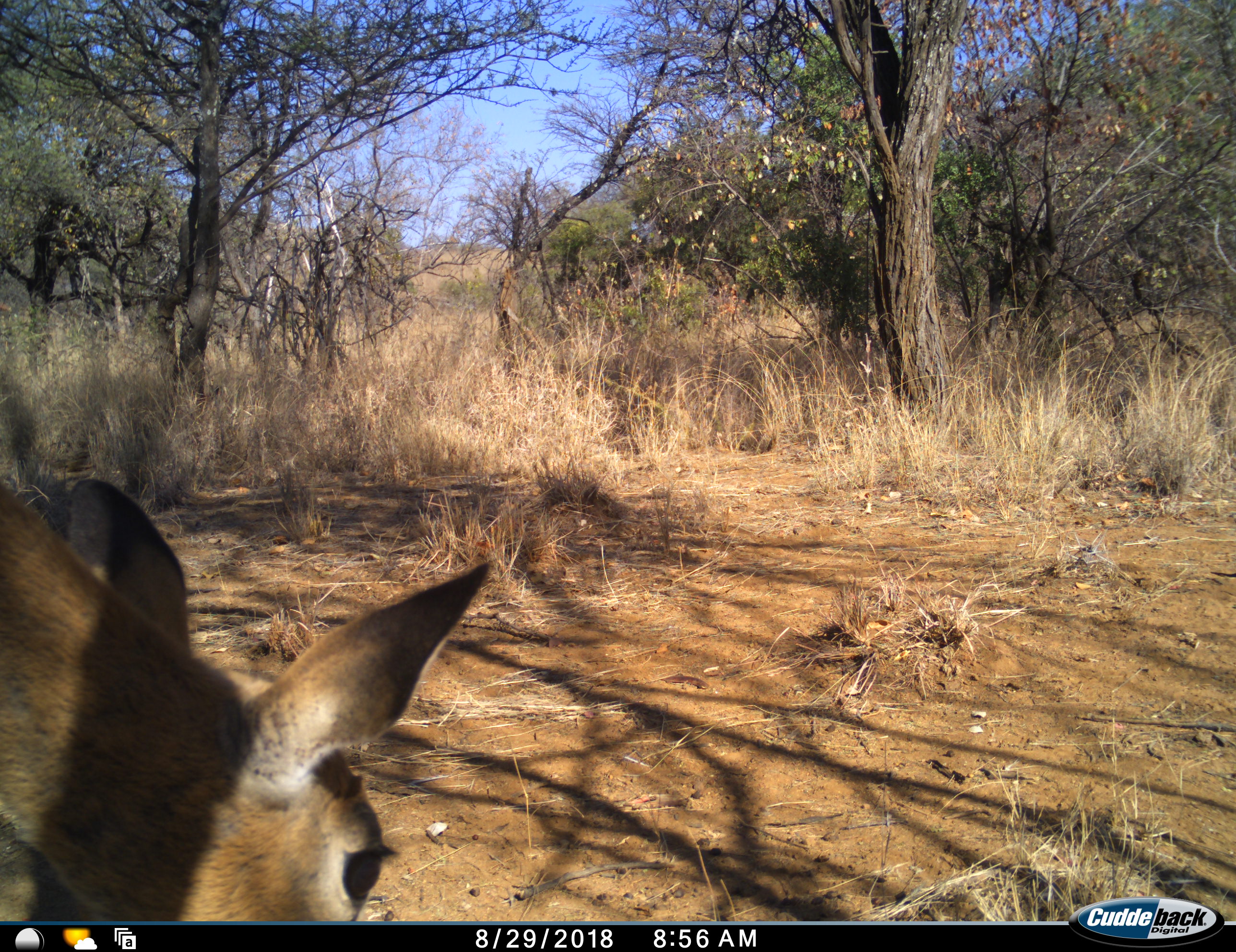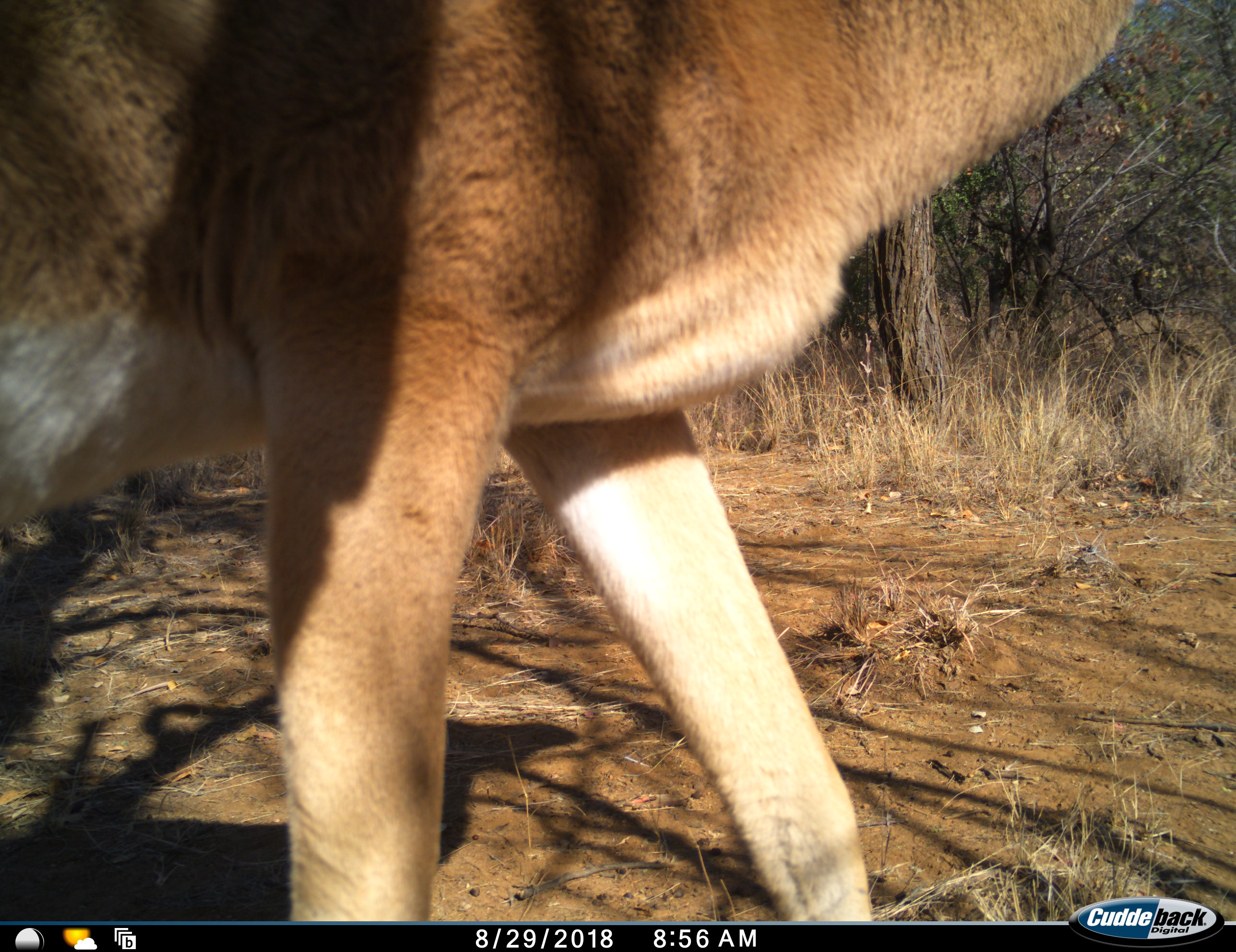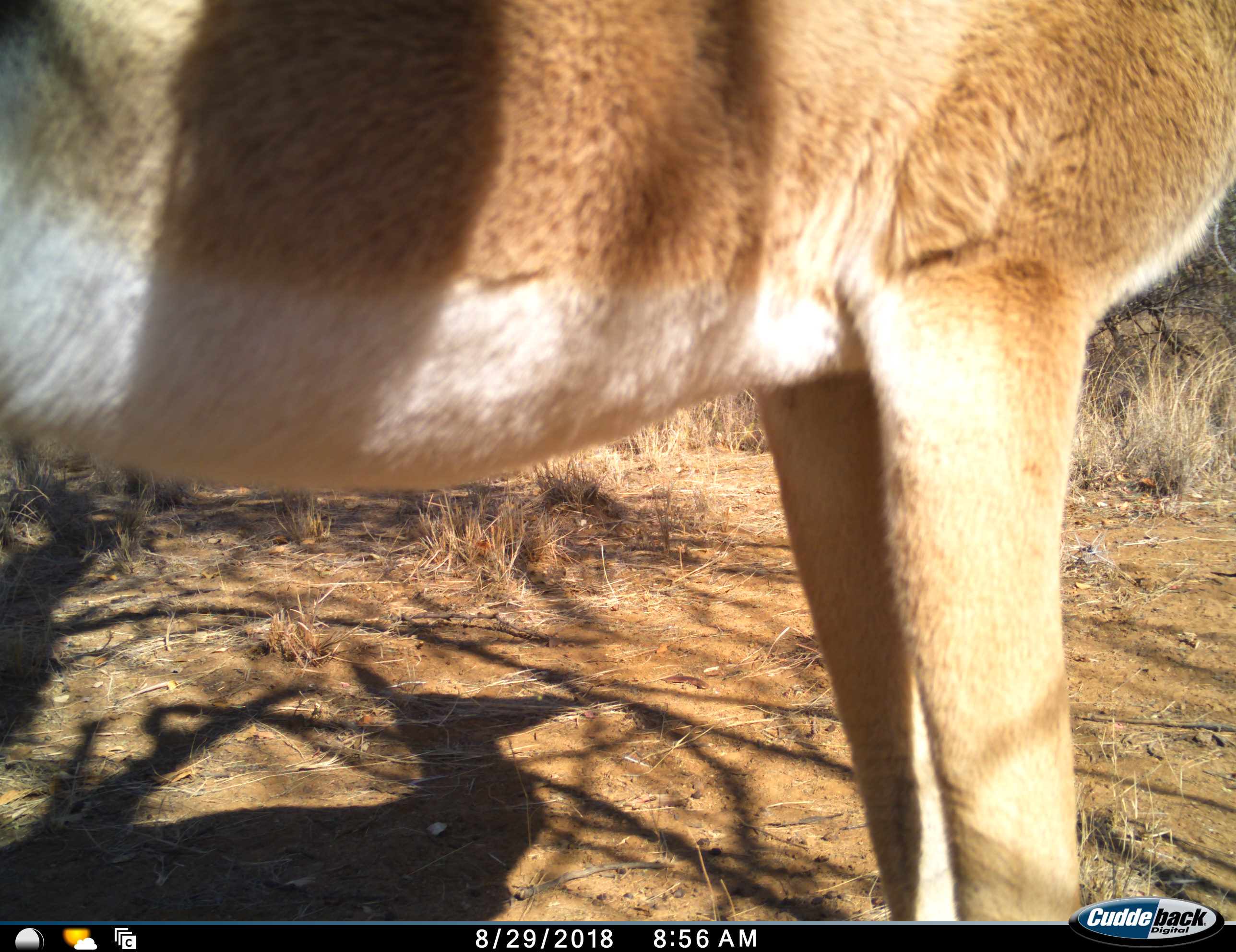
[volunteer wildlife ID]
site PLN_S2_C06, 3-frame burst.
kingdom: Animalia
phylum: Chordata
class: Mammalia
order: Artiodactyla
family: Bovidae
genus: Aepyceros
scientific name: Aepyceros melampus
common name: impala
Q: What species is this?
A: Impala (Aepyceros melampus).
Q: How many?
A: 1.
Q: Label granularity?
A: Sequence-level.